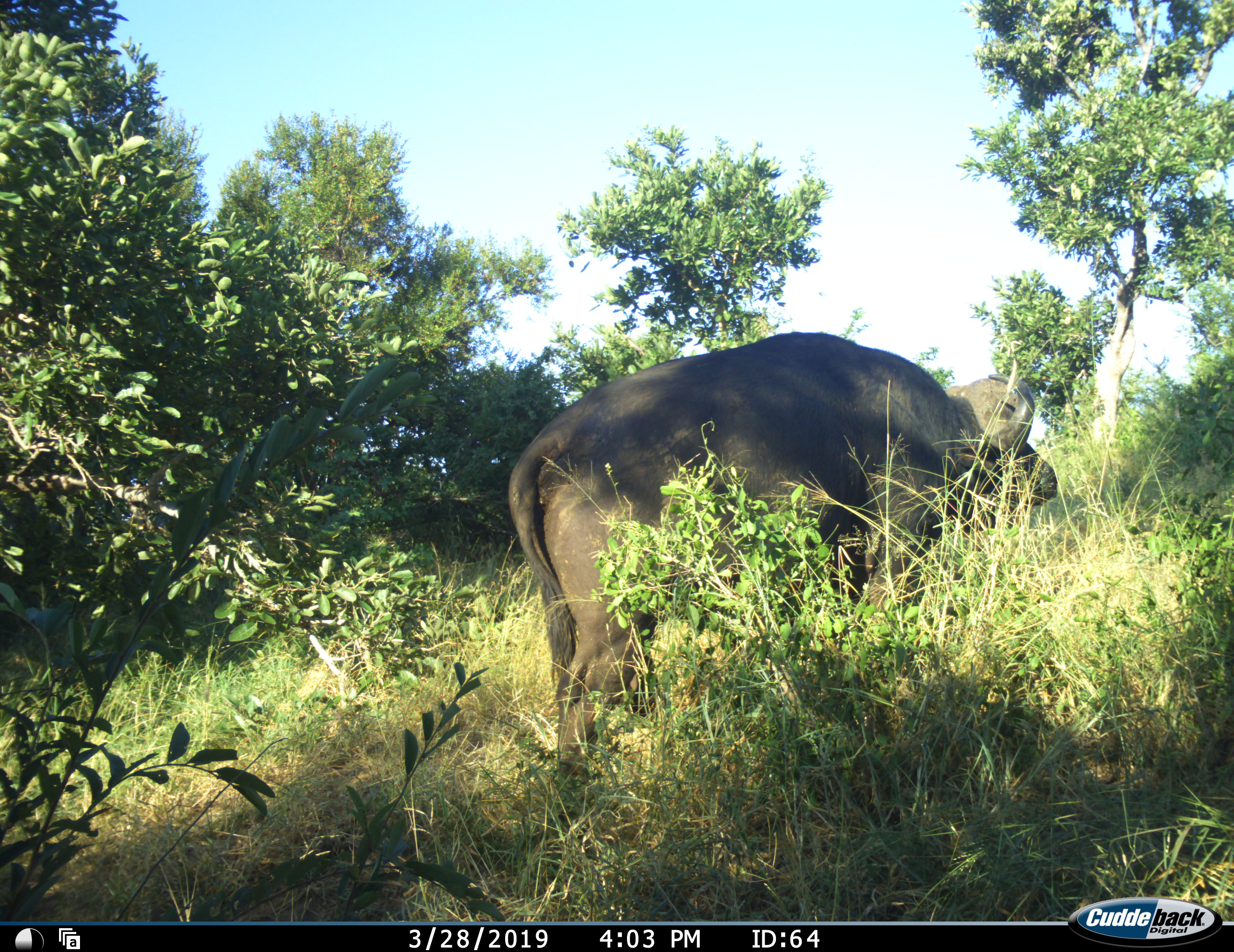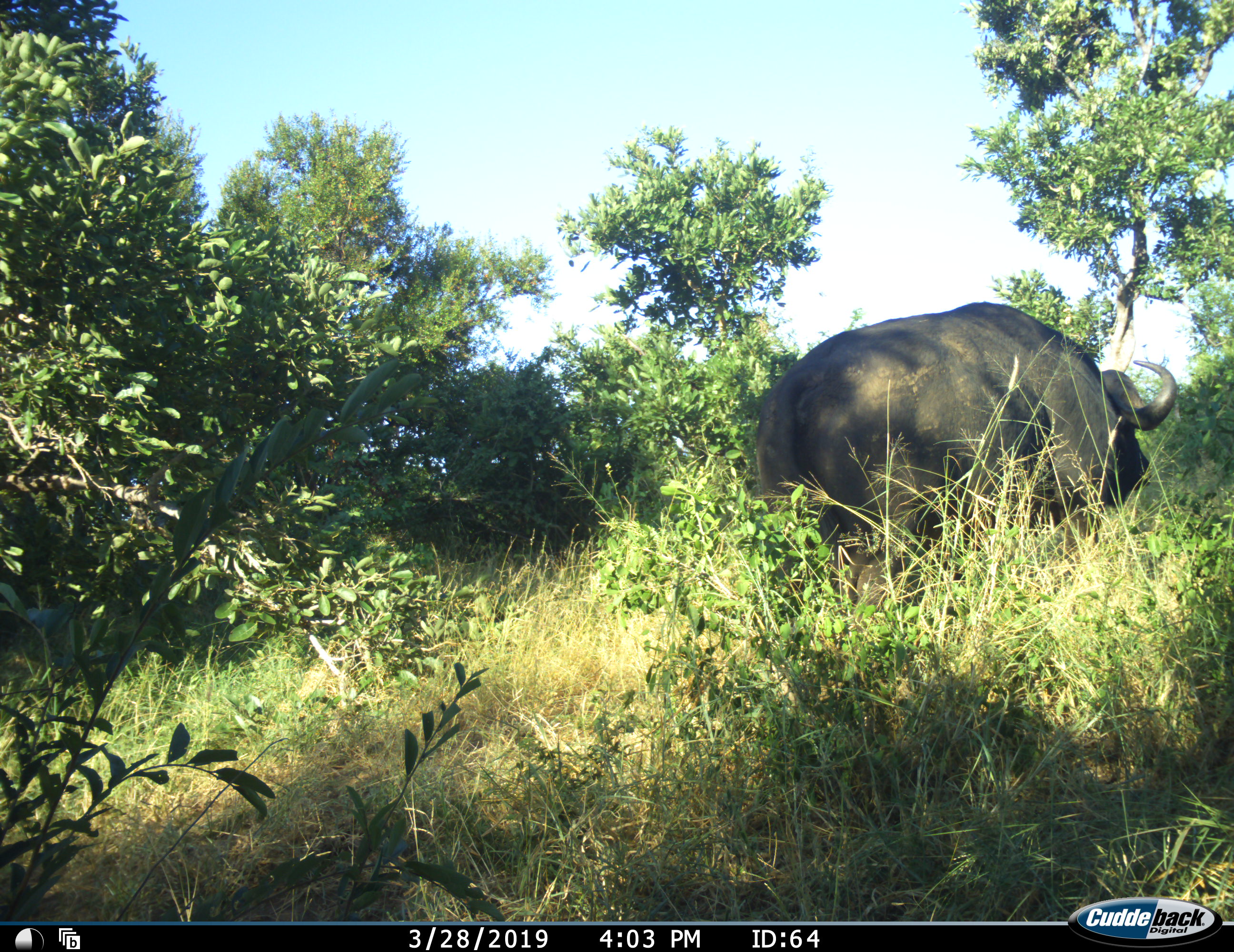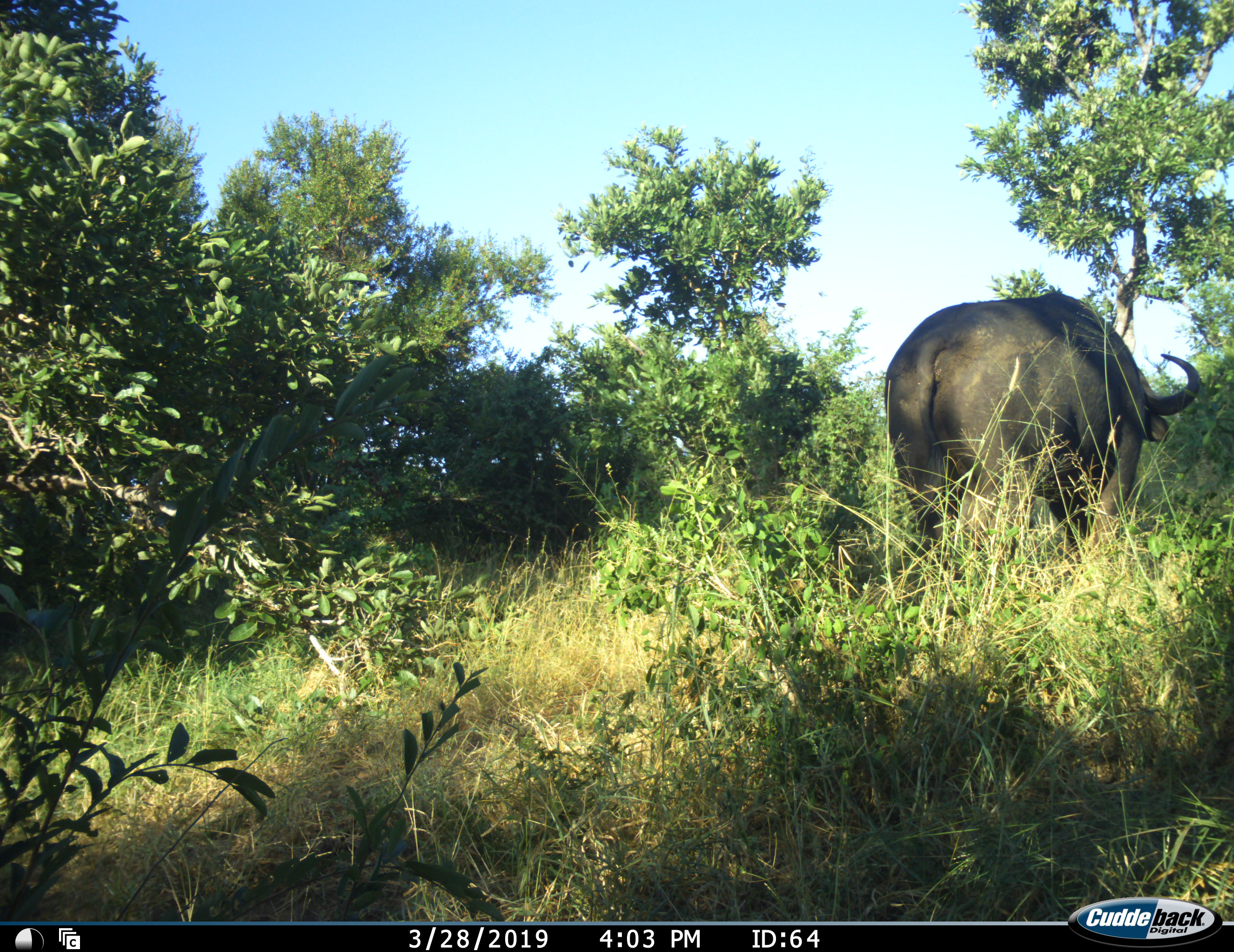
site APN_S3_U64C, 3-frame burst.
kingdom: Animalia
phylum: Chordata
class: Mammalia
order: Artiodactyla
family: Bovidae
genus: Syncerus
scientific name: Syncerus caffer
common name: african buffalo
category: buffalo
Buffalo (african buffalo) (Syncerus caffer), count 1. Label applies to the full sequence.